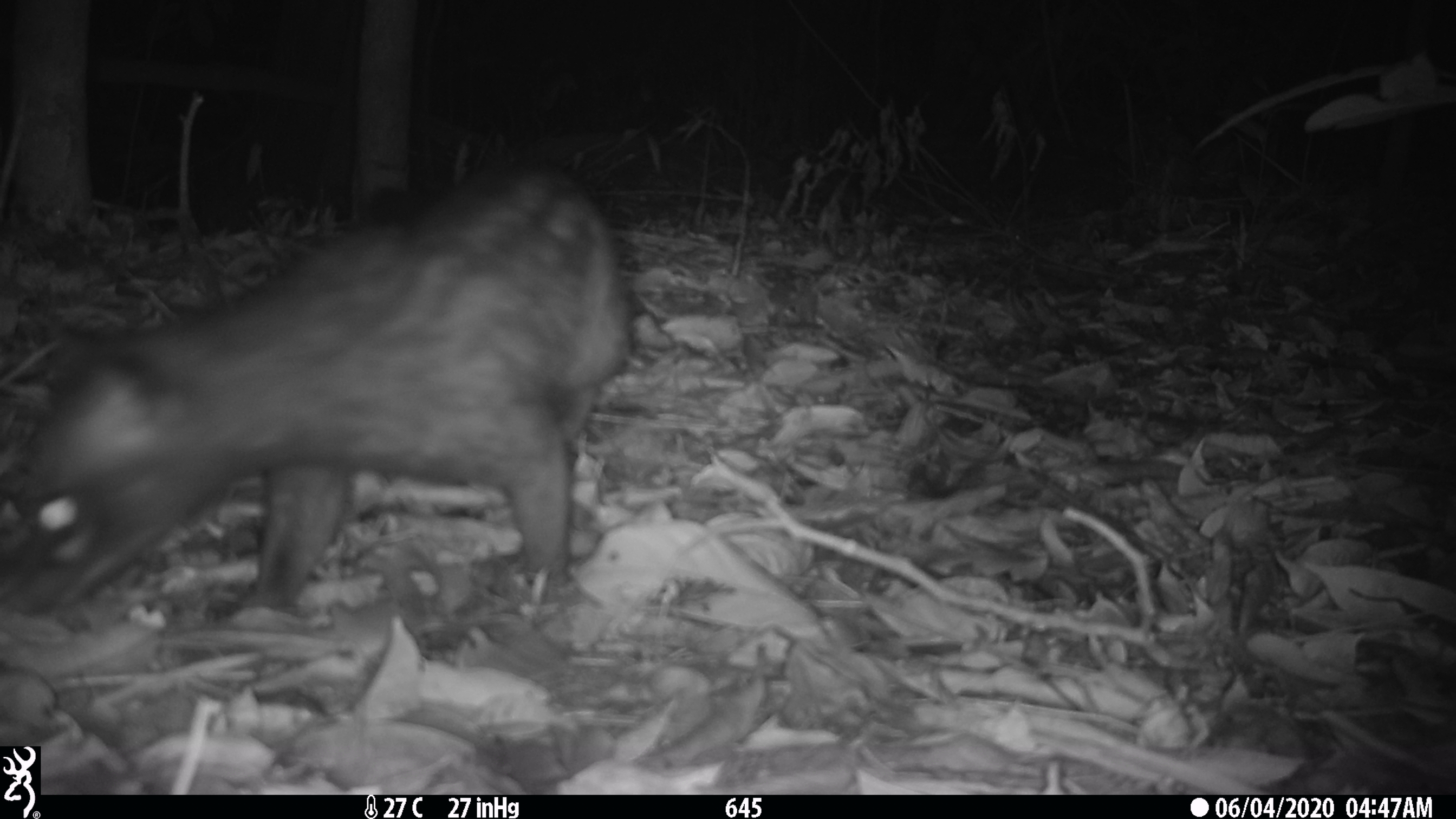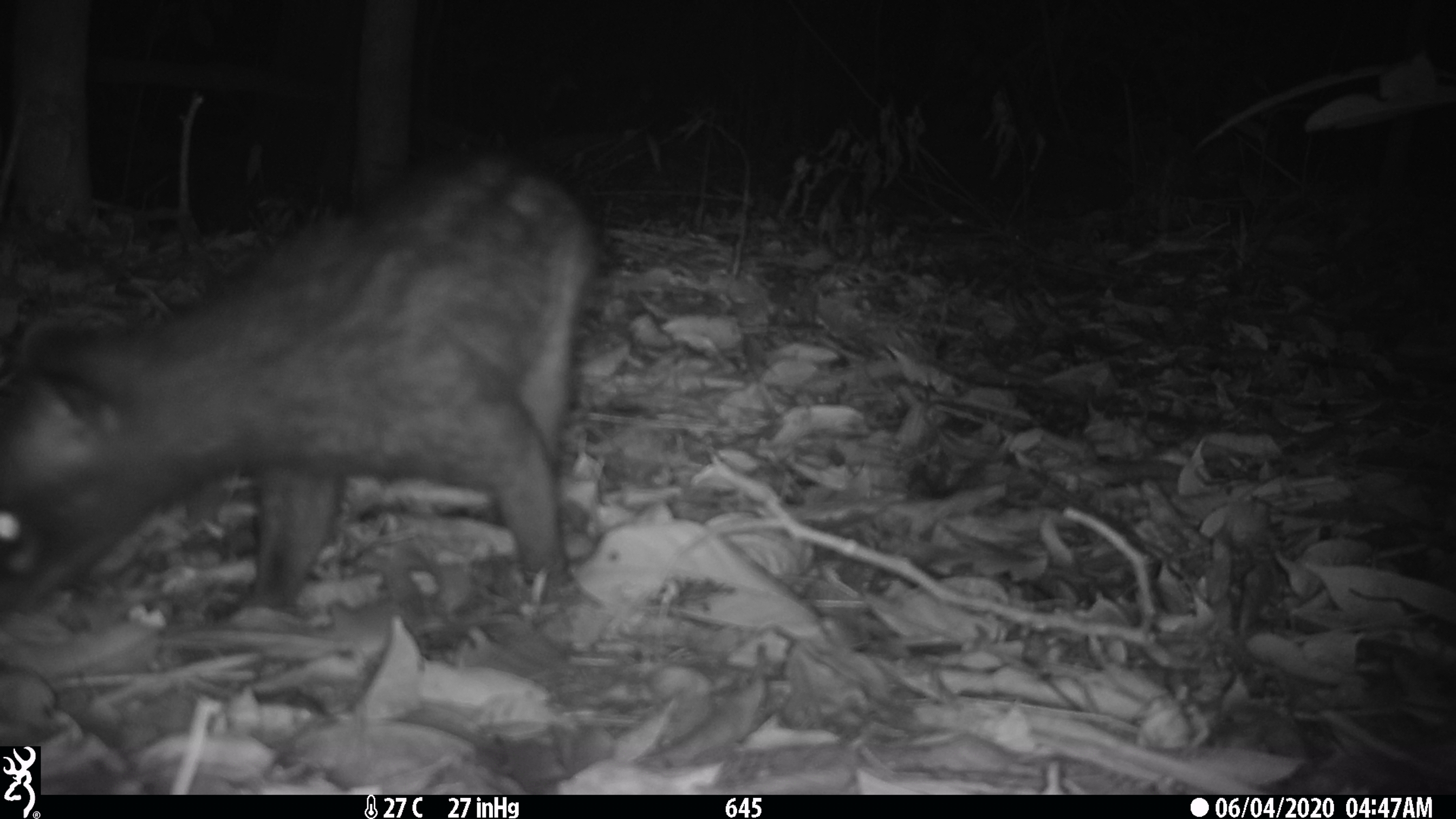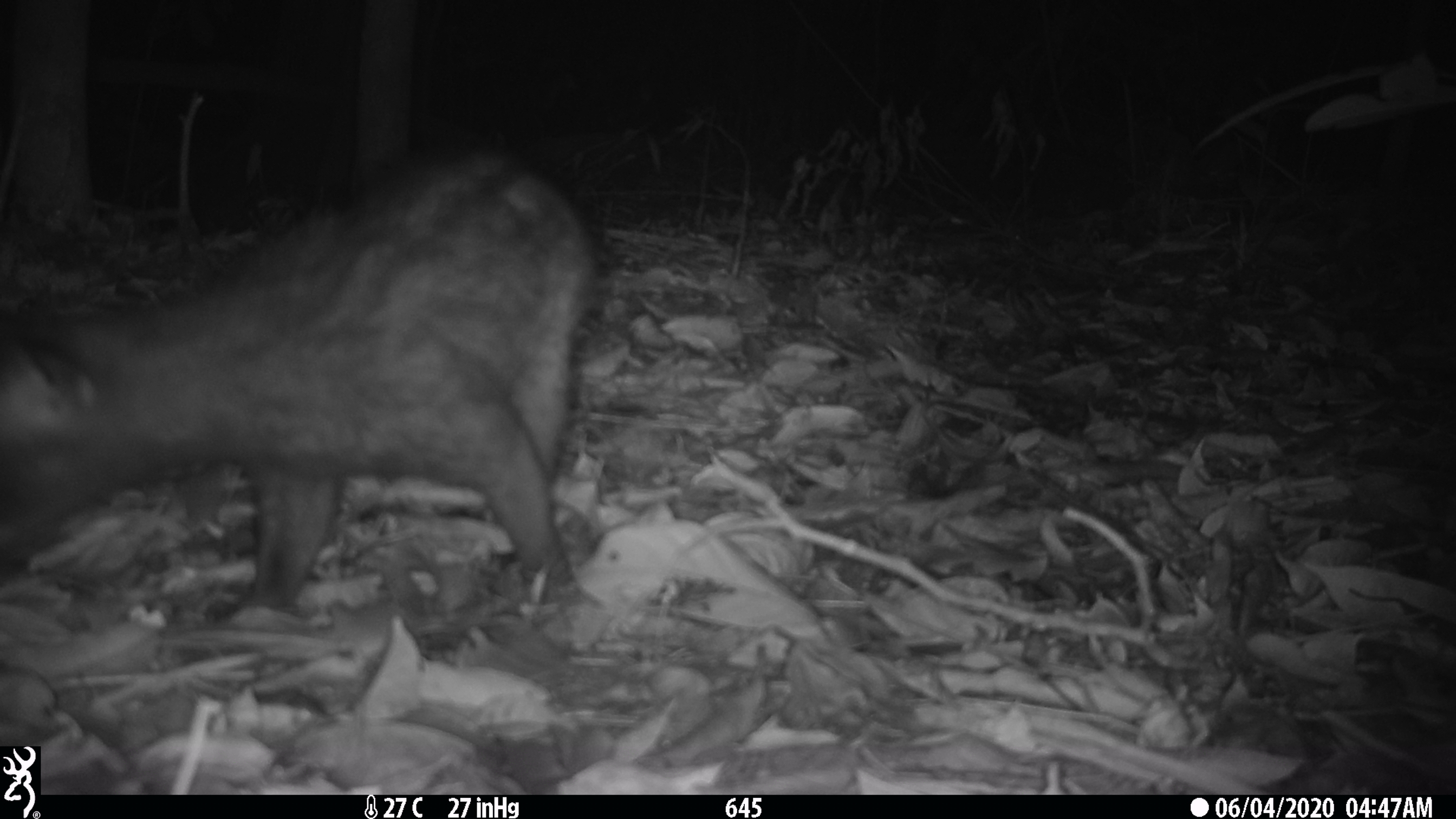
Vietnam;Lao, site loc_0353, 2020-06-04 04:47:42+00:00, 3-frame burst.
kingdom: Animalia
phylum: Chordata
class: Mammalia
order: Carnivora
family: Viverridae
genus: Paradoxurus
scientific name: Paradoxurus hermaphroditus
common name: common palm civet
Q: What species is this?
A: Common palm civet (Paradoxurus hermaphroditus).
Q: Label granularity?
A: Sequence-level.